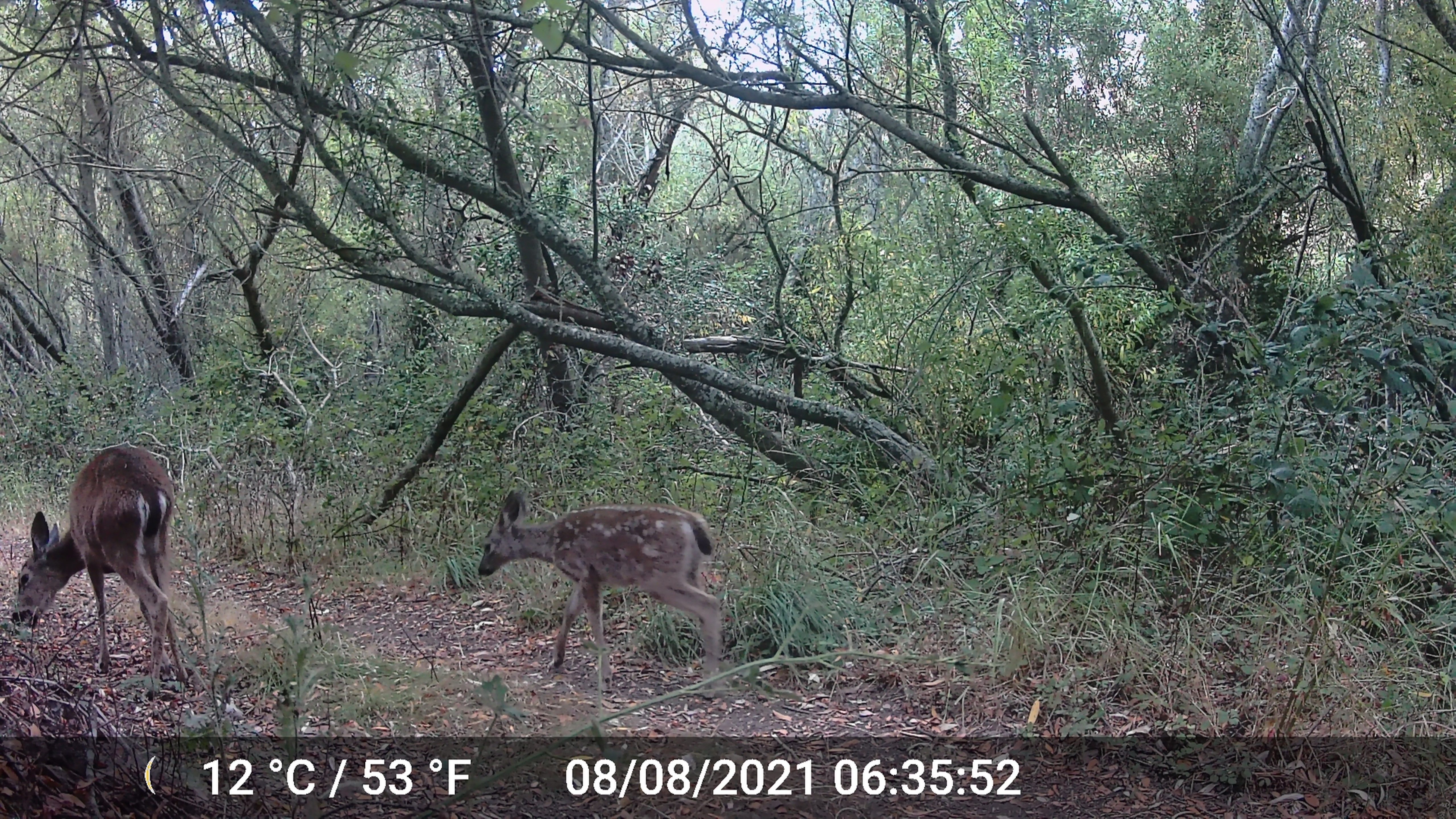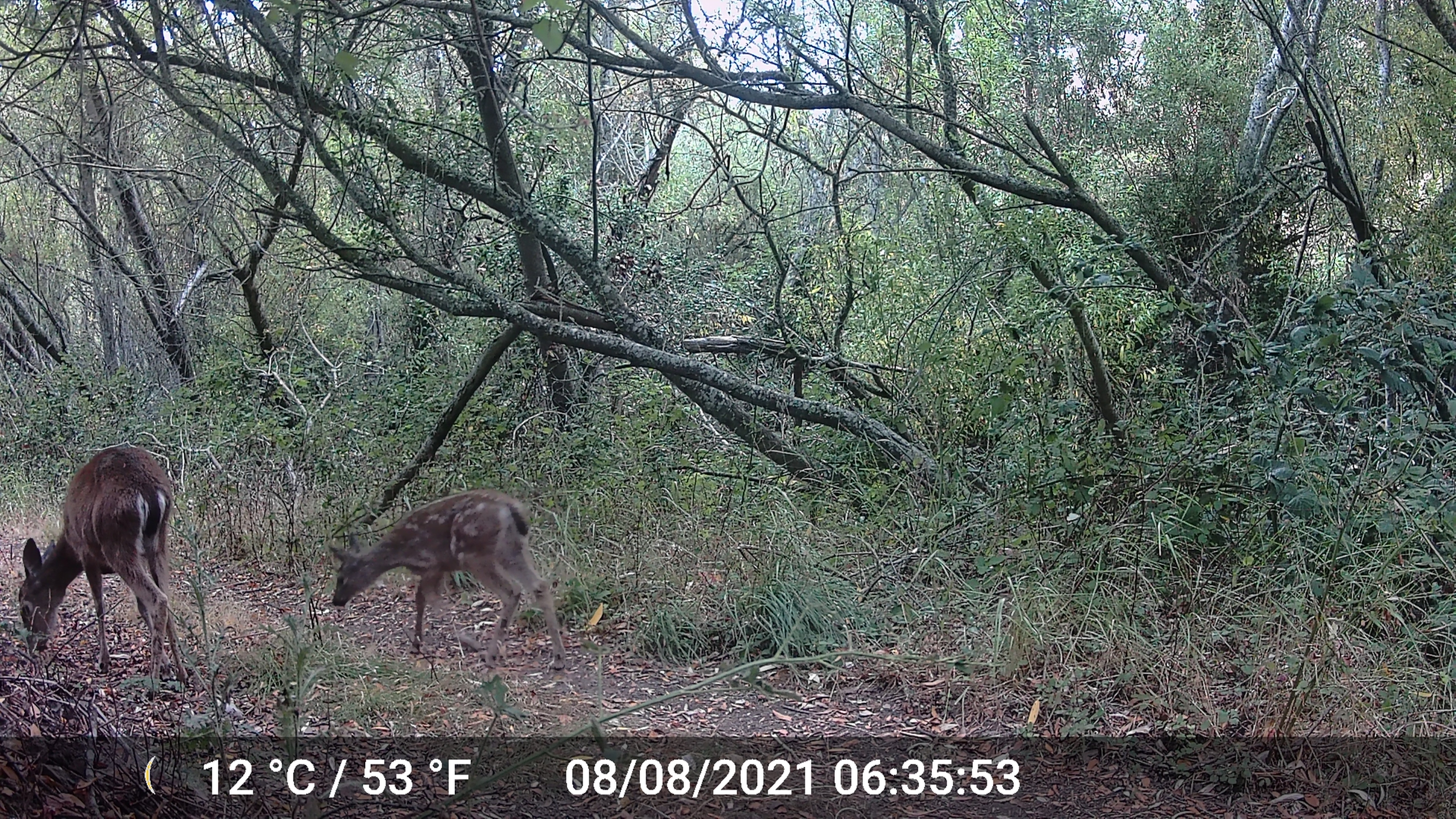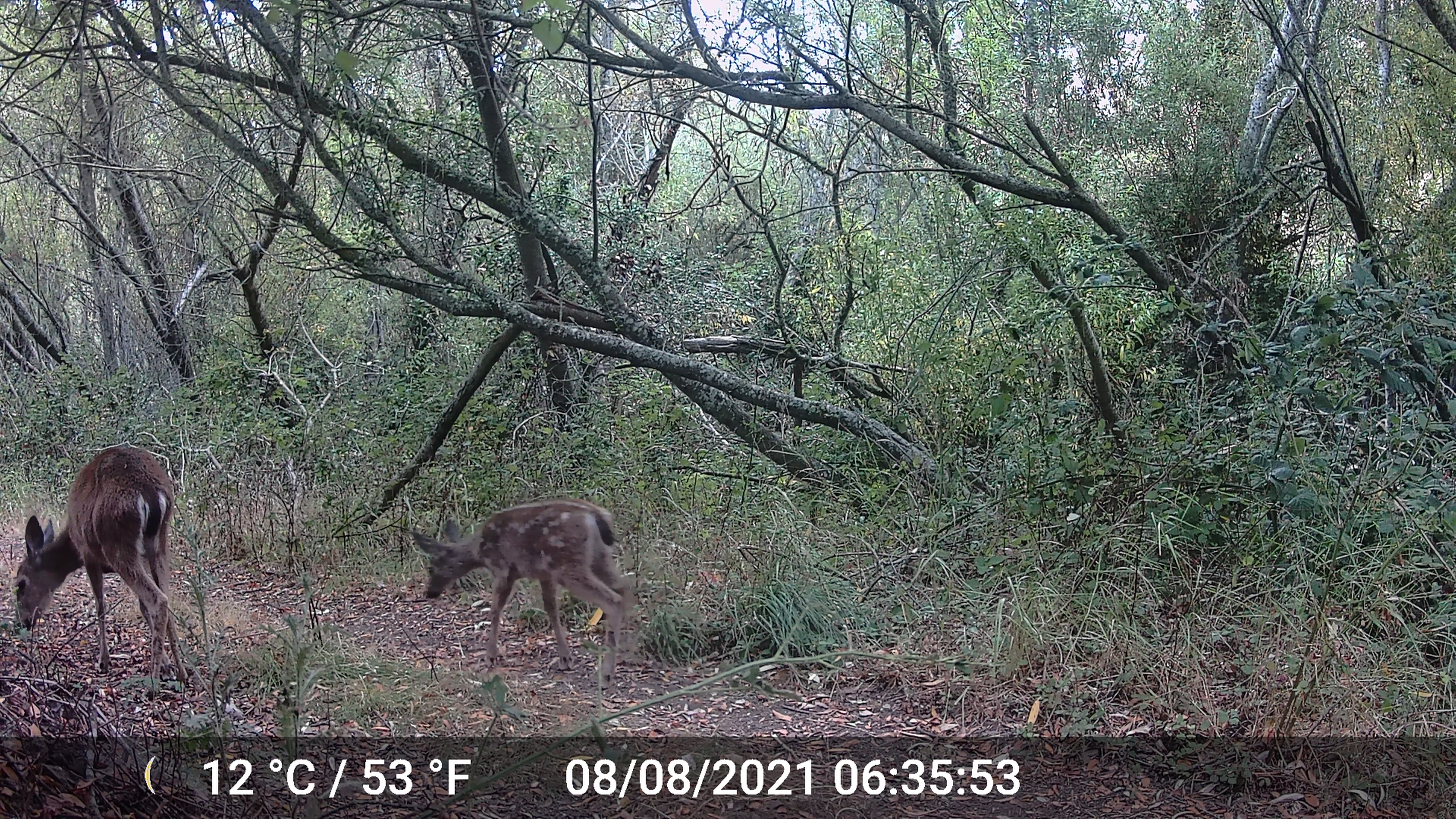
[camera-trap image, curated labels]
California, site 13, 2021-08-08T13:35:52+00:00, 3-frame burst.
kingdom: Animalia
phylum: Chordata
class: Mammalia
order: Artiodactyla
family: Cervidae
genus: Odocoileus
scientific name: Odocoileus hemionus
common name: mule deer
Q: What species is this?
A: Mule deer (Odocoileus hemionus).